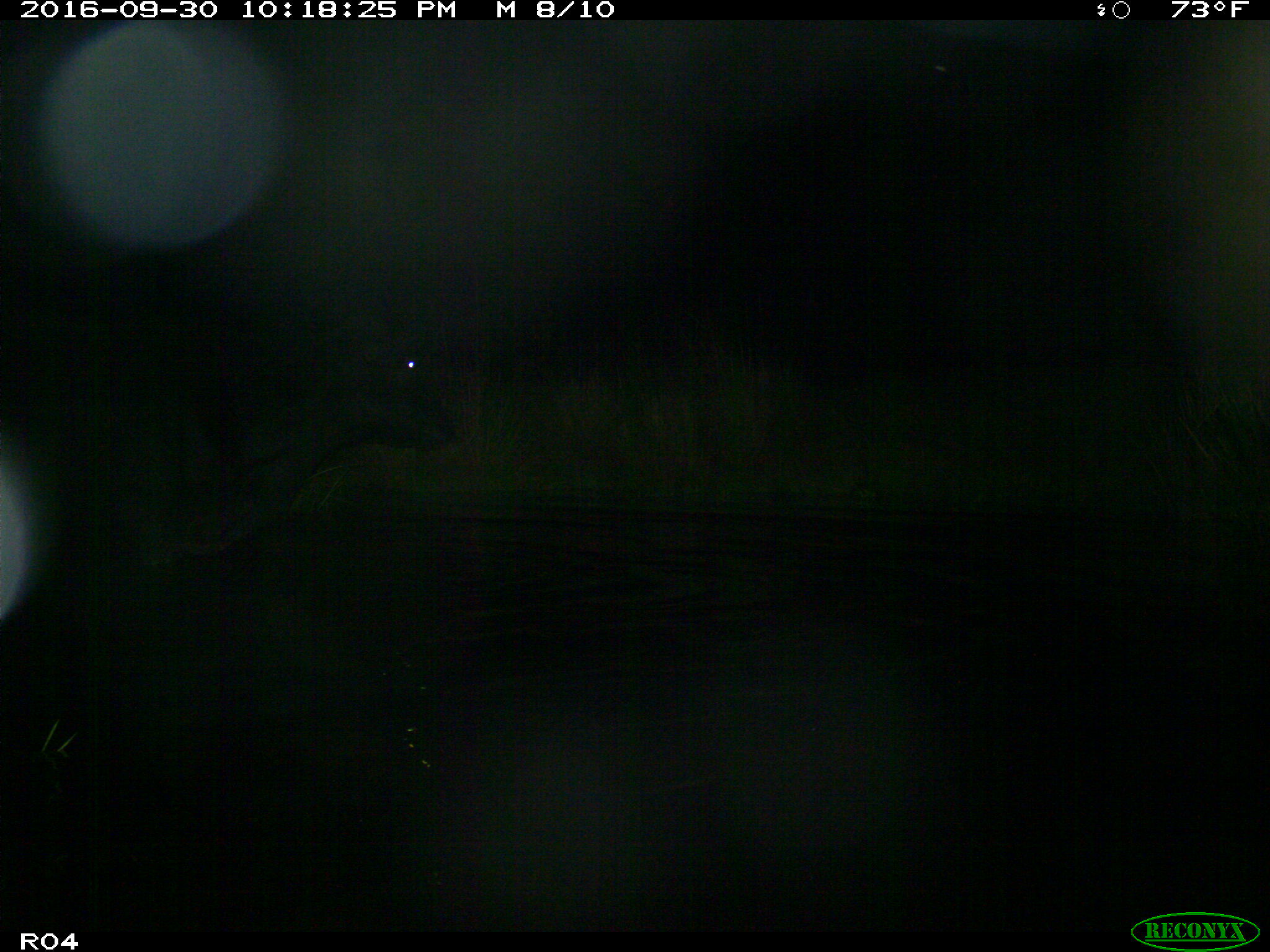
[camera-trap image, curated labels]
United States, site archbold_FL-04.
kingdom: Animalia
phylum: Chordata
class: Mammalia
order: Artiodactyla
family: Bovidae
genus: Bos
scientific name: Bos taurus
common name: domestic cow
Bos taurus (domestic cow).